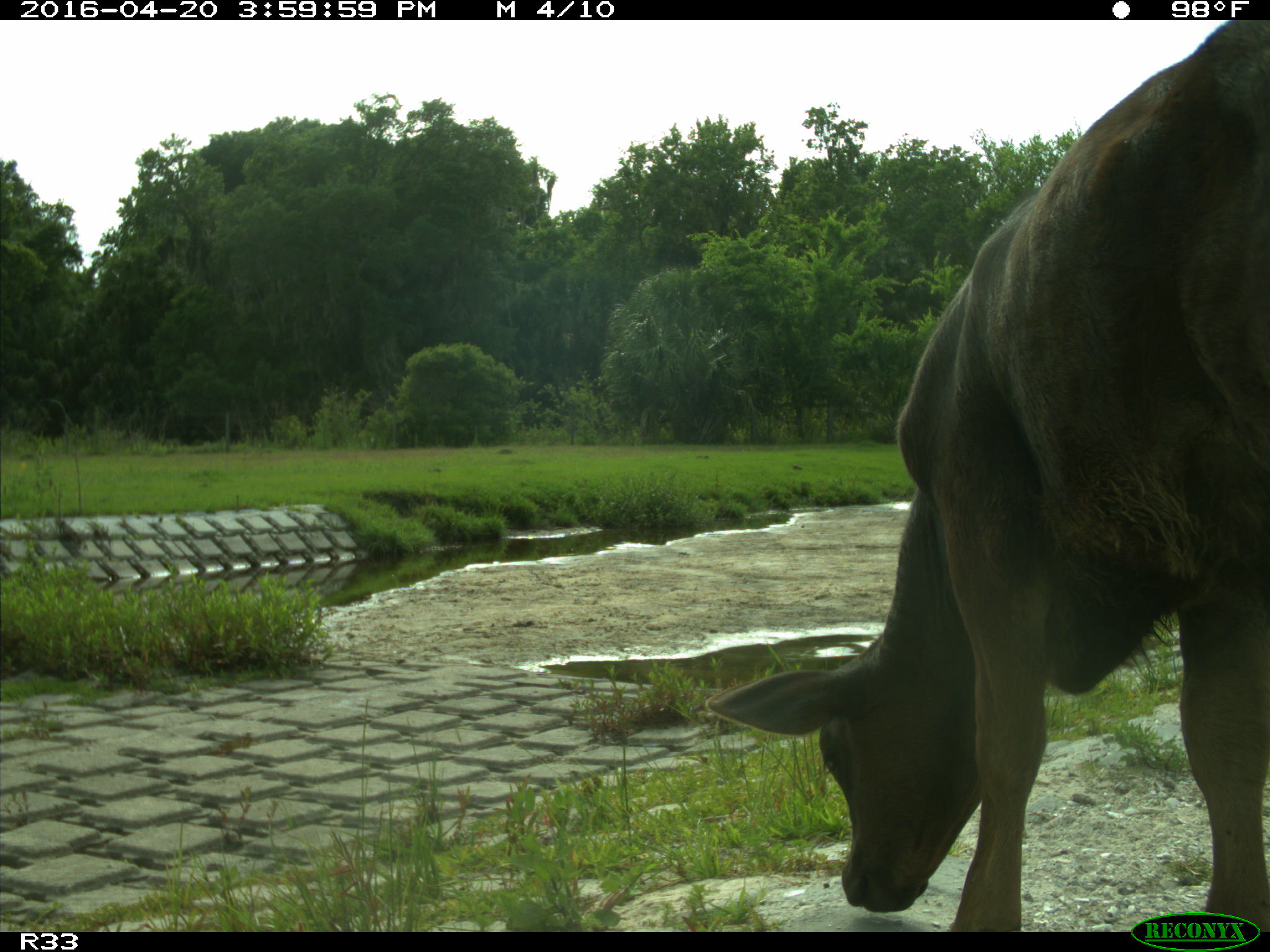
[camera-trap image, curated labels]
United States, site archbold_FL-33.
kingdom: Animalia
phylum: Chordata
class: Mammalia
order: Artiodactyla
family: Bovidae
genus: Bos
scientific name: Bos taurus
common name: domestic cow